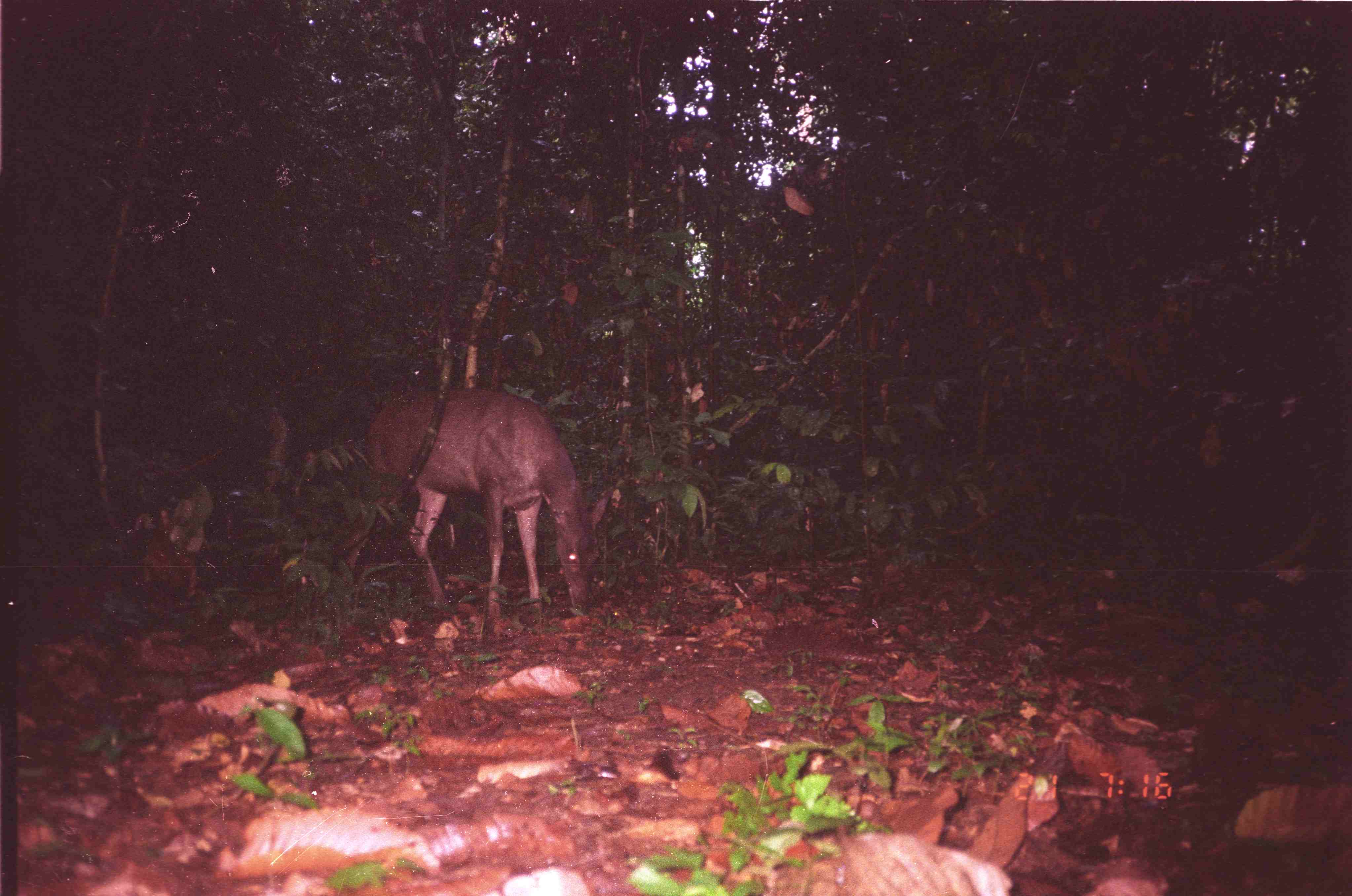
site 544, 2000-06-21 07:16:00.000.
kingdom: Animalia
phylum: Chordata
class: Mammalia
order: Artiodactyla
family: Cervidae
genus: Rusa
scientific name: Rusa unicolor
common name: sambar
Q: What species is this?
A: Rusa unicolor (sambar).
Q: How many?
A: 1.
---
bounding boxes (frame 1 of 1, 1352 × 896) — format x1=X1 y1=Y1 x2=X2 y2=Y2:
rusa unicolor: x1=362 y1=386 x2=608 y2=618